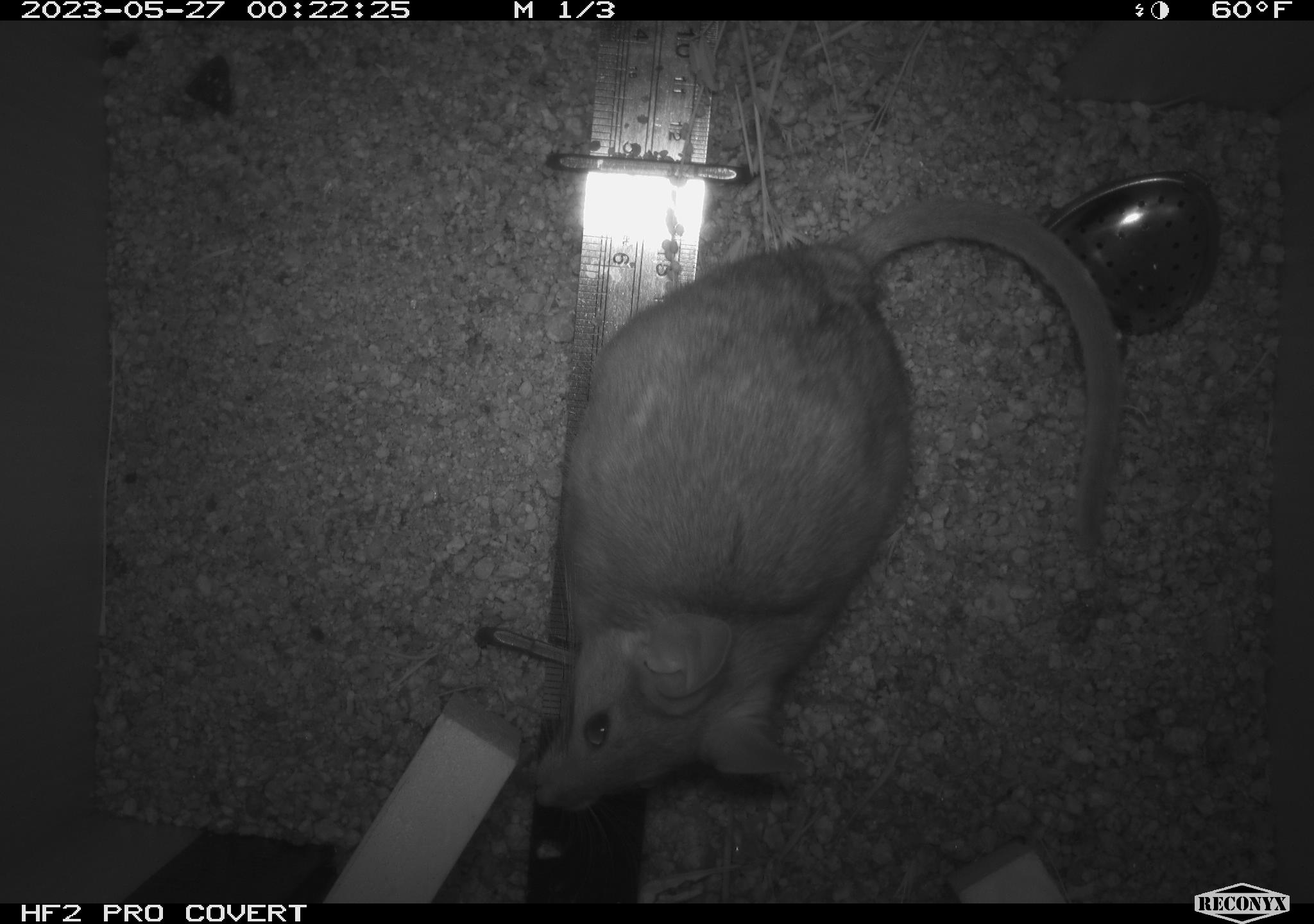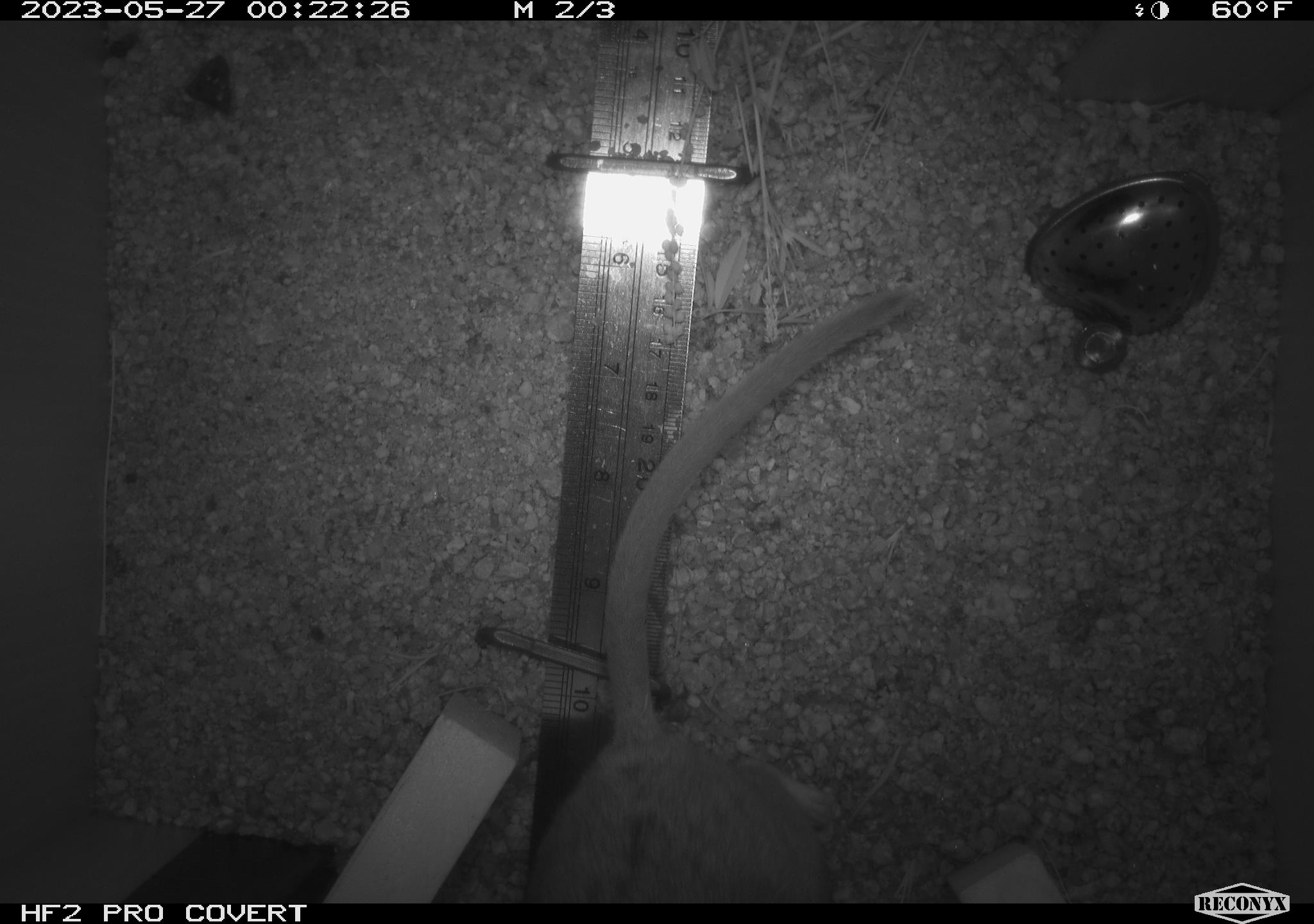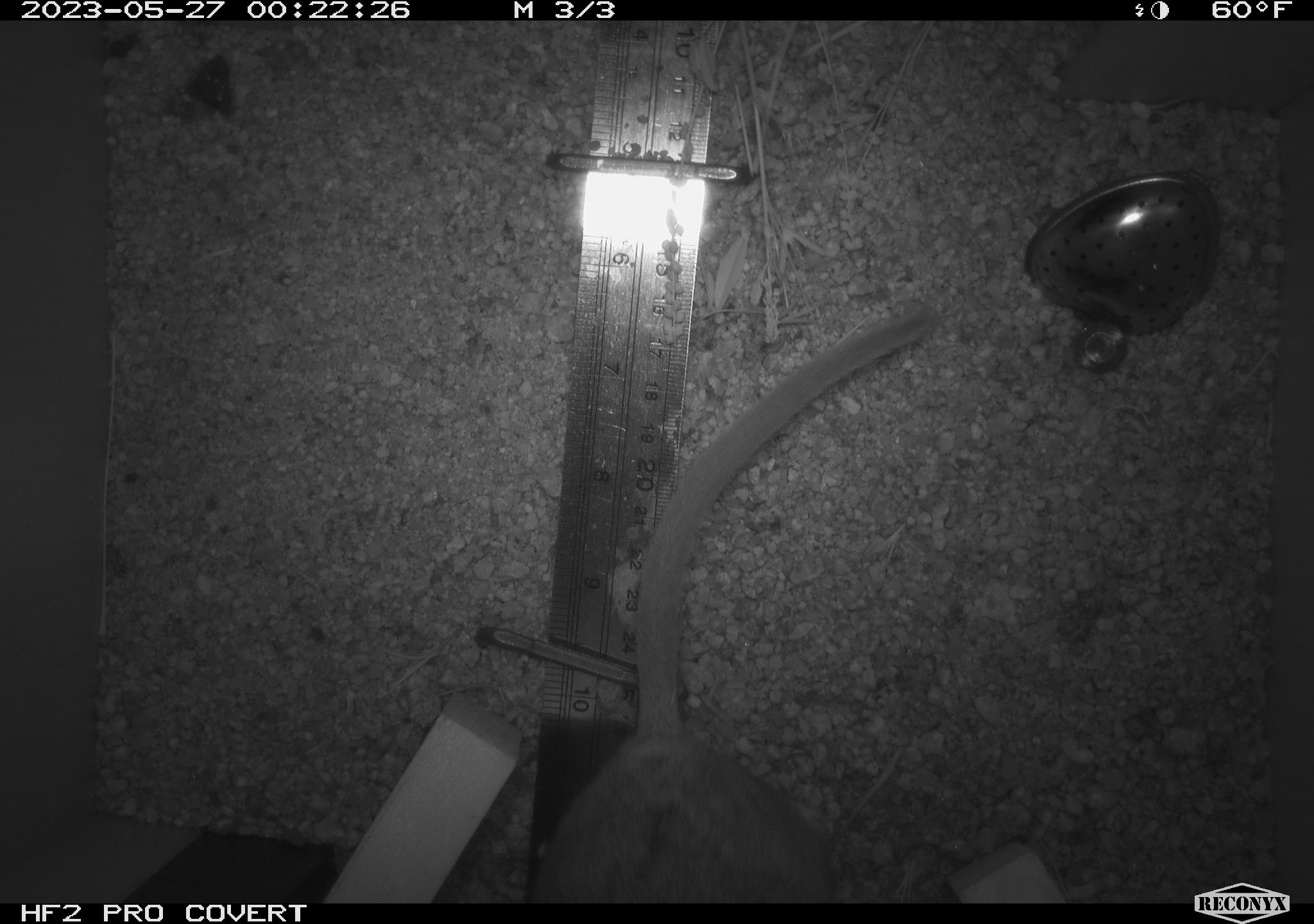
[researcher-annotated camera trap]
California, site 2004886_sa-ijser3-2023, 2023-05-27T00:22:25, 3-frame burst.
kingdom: Animalia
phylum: Chordata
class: Mammalia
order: Rodentia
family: Cricetidae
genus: Neotoma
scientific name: Neotoma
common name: pack rat or woodrat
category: neotoma species